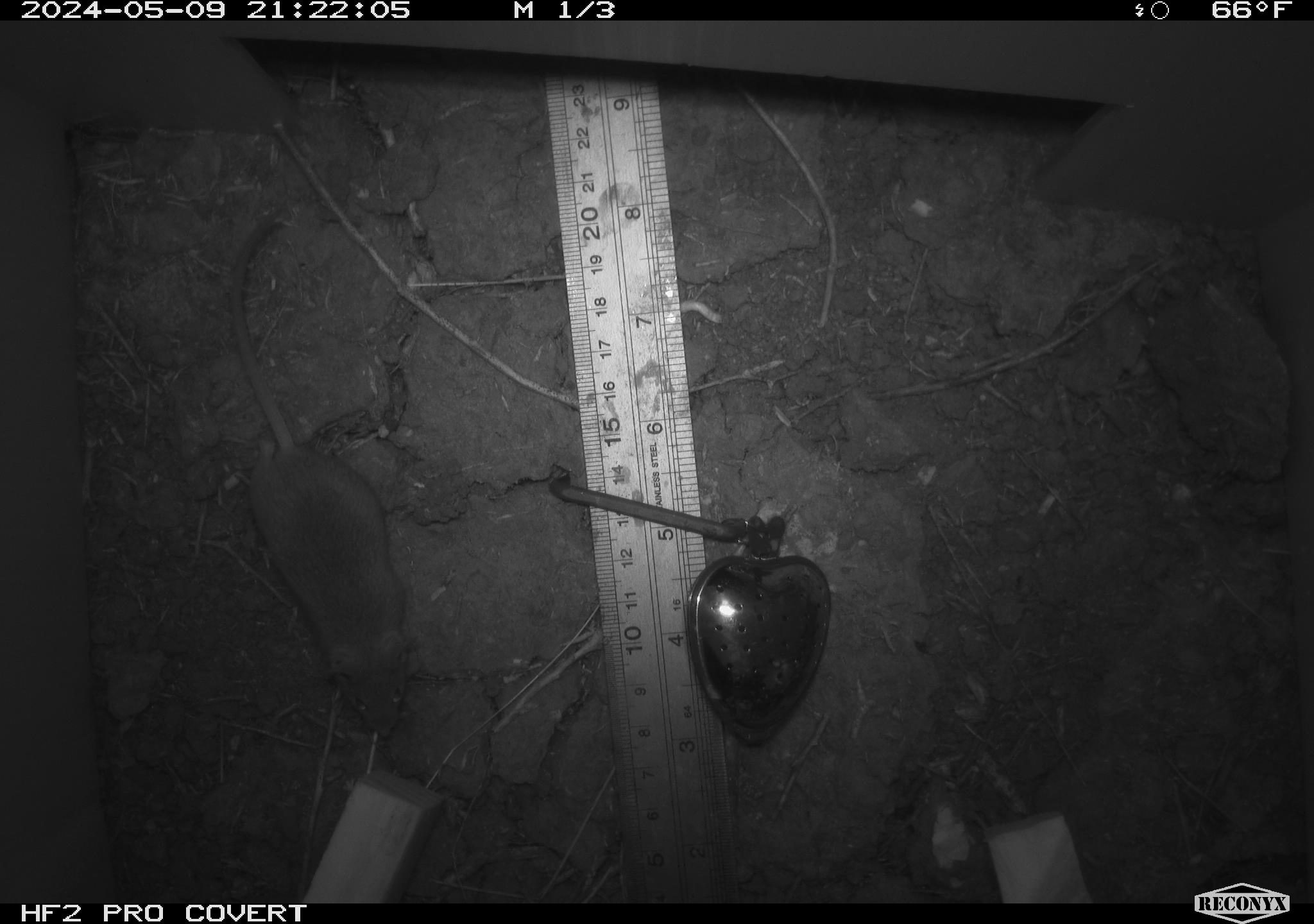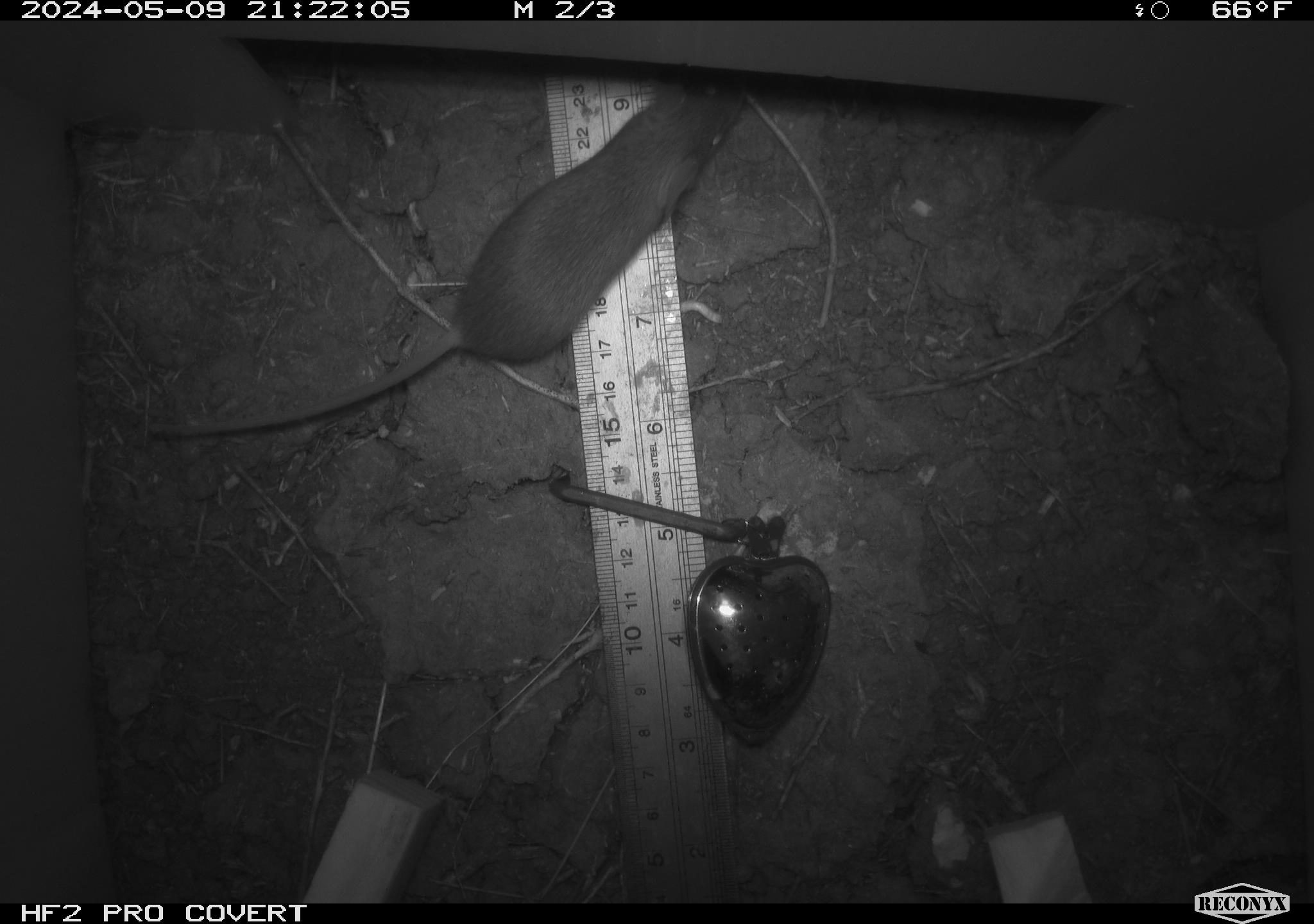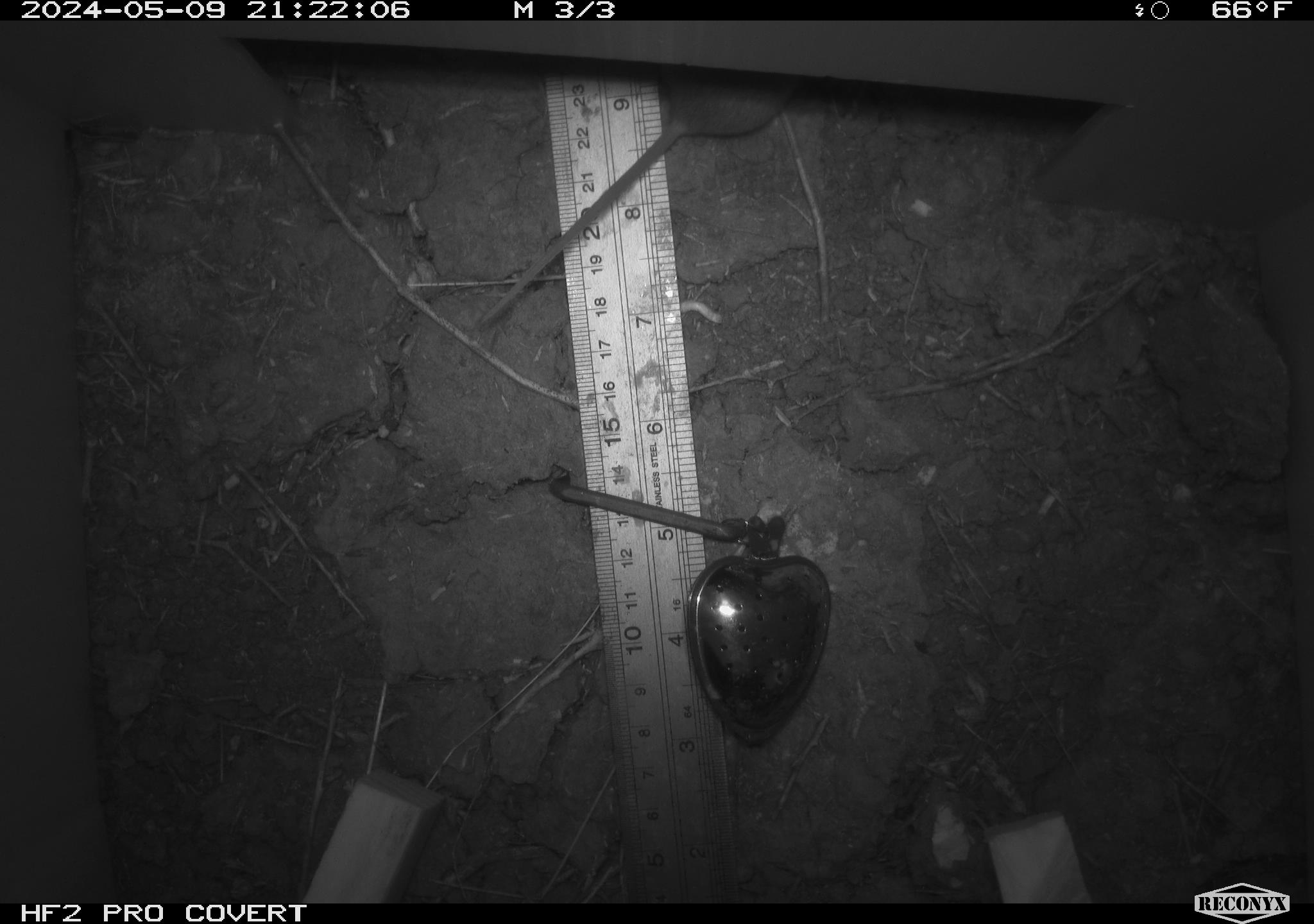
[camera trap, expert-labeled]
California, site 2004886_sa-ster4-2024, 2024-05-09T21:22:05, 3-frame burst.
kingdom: Animalia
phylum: Chordata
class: Mammalia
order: Rodentia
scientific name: Rodentia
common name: mouse species